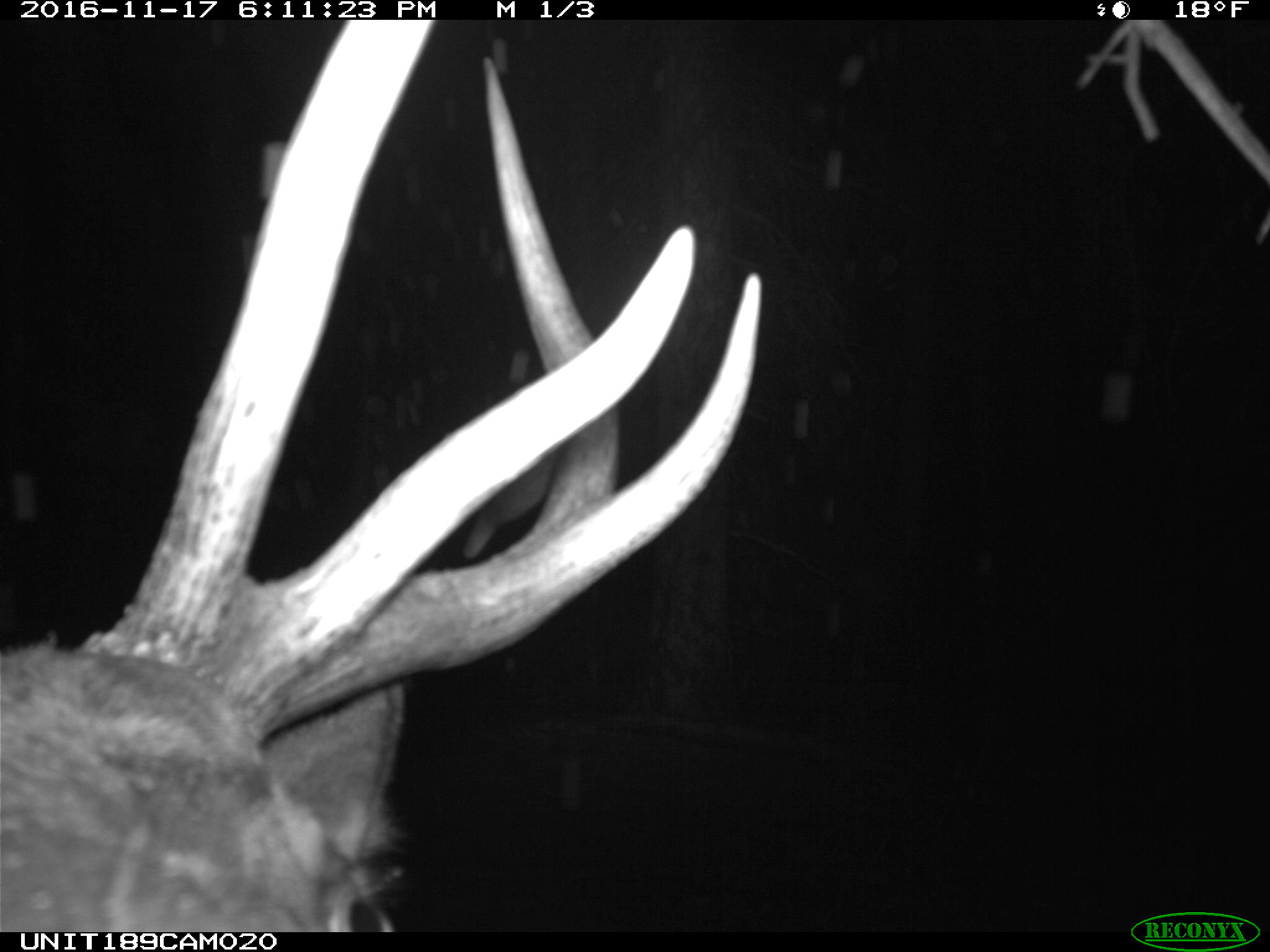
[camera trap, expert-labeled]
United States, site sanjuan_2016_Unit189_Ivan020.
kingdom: Animalia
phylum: Chordata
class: Mammalia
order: Artiodactyla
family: Cervidae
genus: Cervus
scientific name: Cervus elaphus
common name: red deer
Cervus elaphus (red deer).